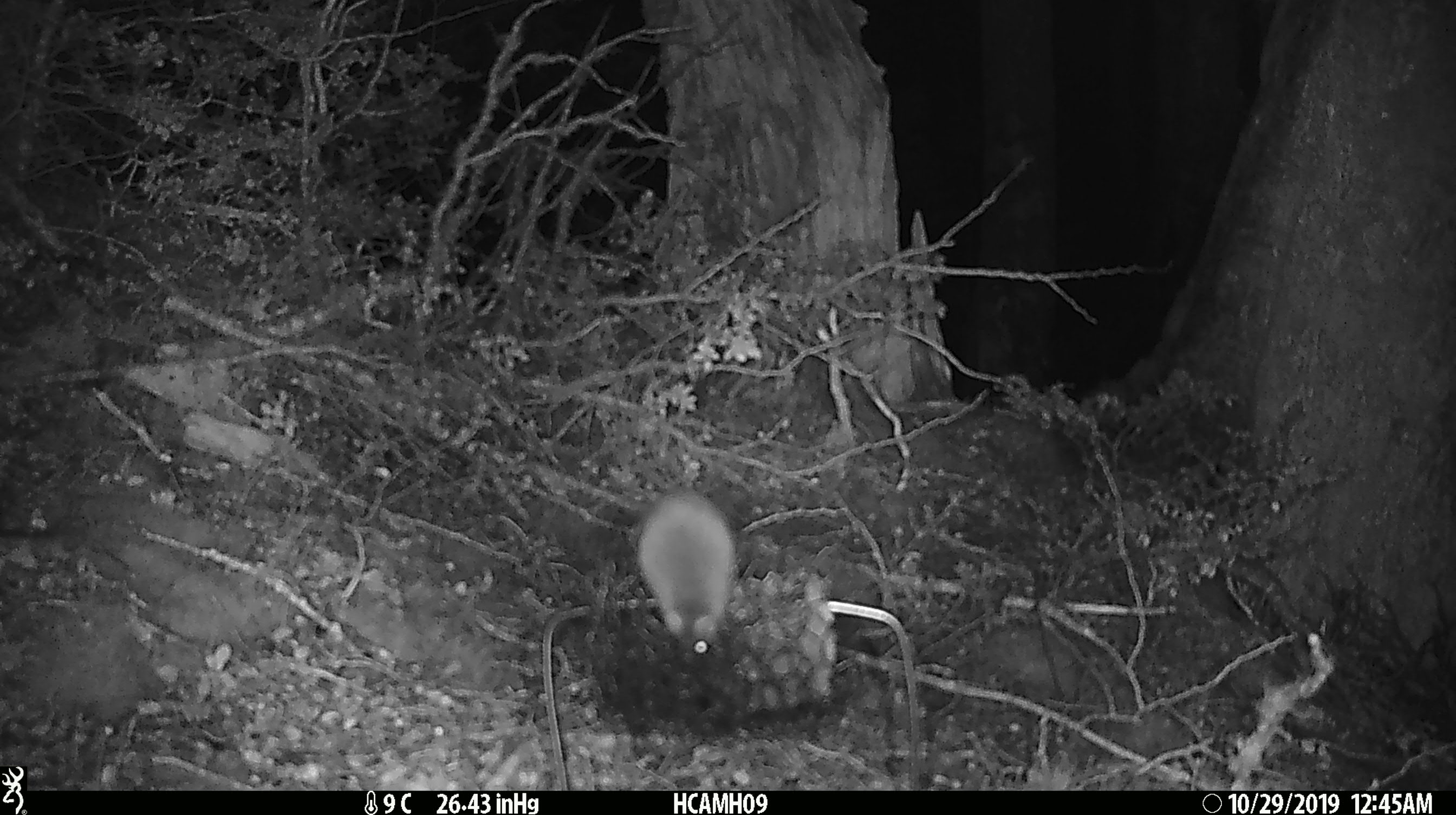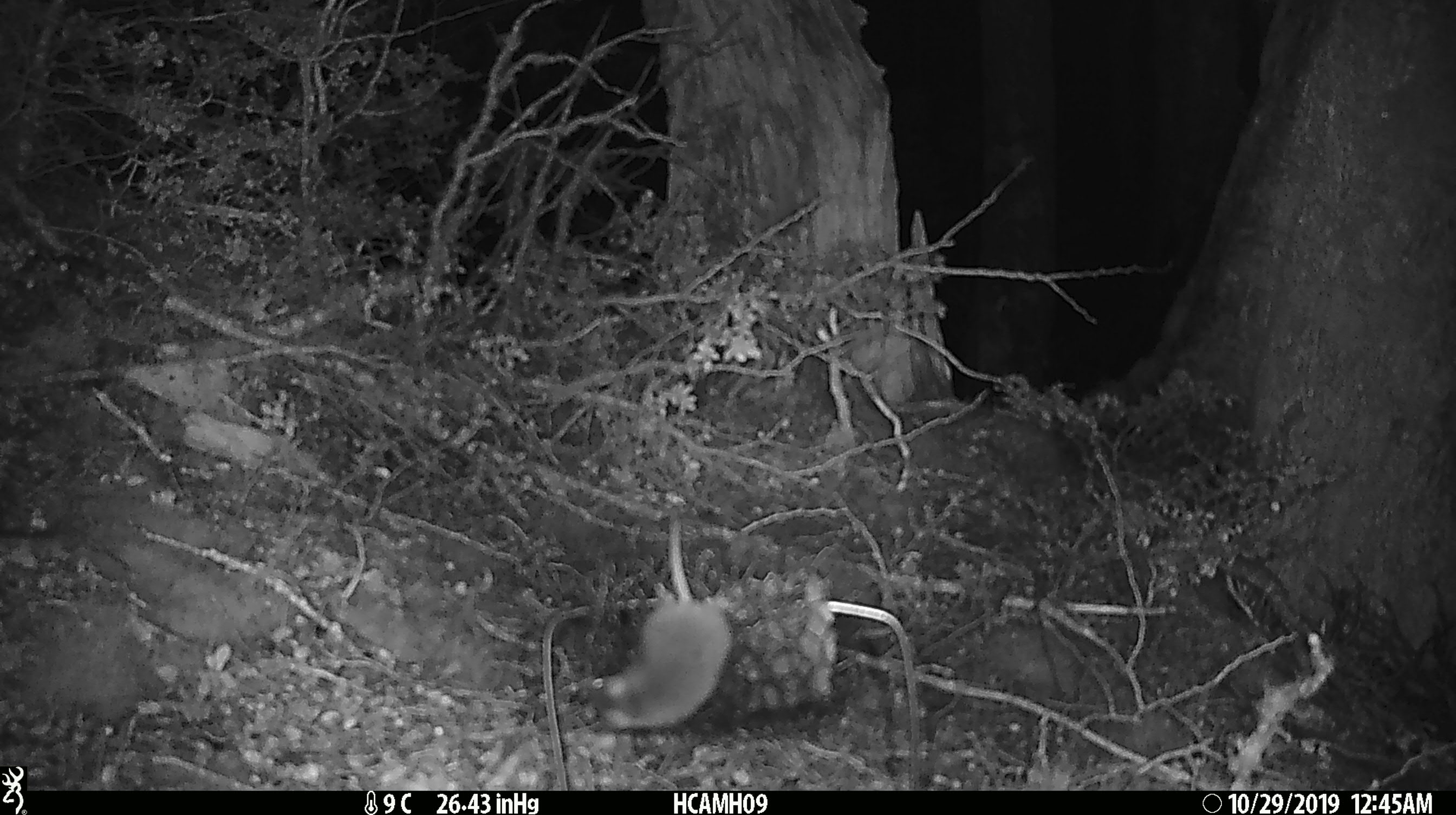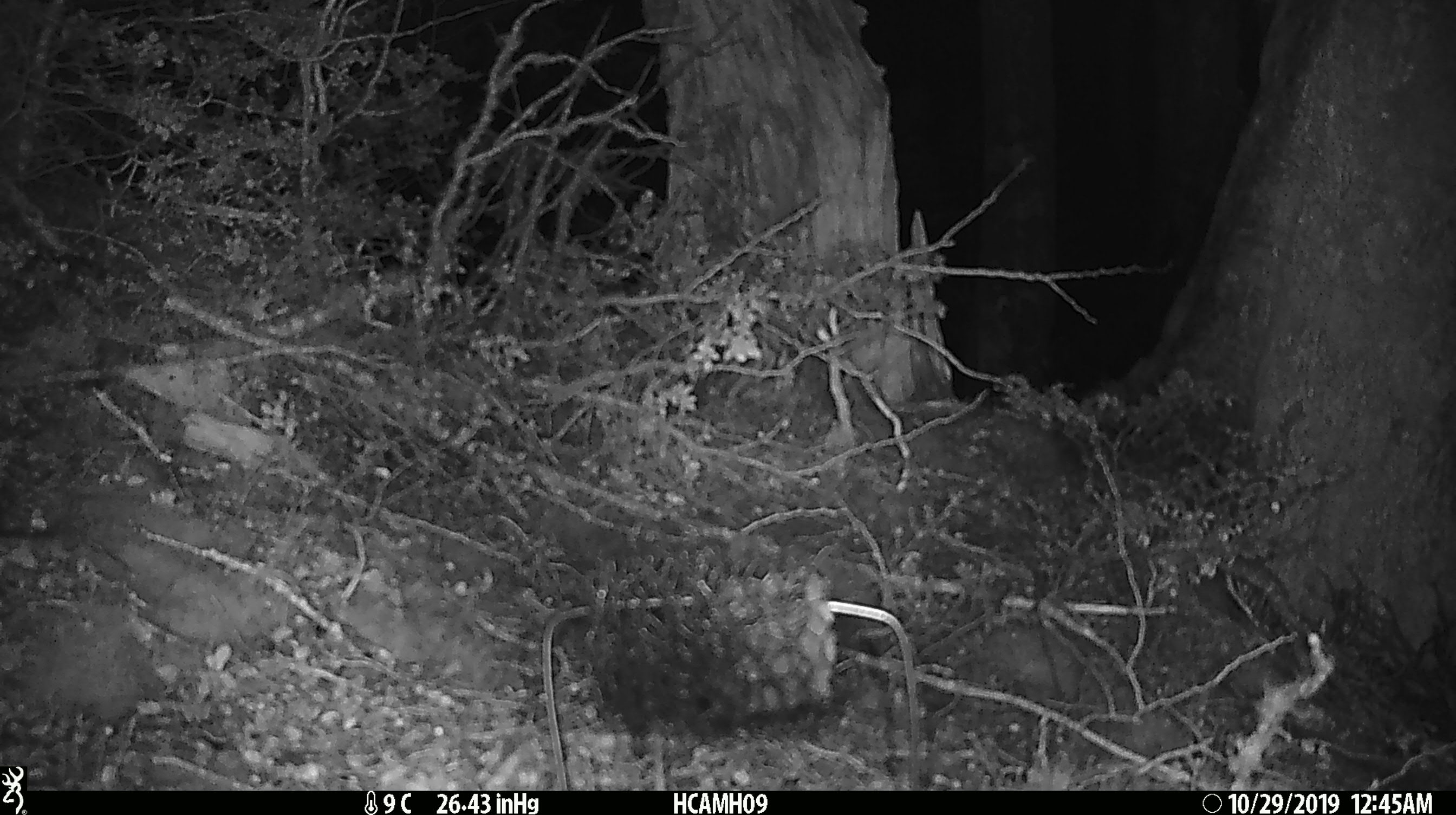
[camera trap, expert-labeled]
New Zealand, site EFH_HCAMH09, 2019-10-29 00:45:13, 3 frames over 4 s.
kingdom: Animalia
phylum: Chordata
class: Mammalia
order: Rodentia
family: Muridae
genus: Mus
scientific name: Mus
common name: mouse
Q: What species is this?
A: Mouse (Mus).